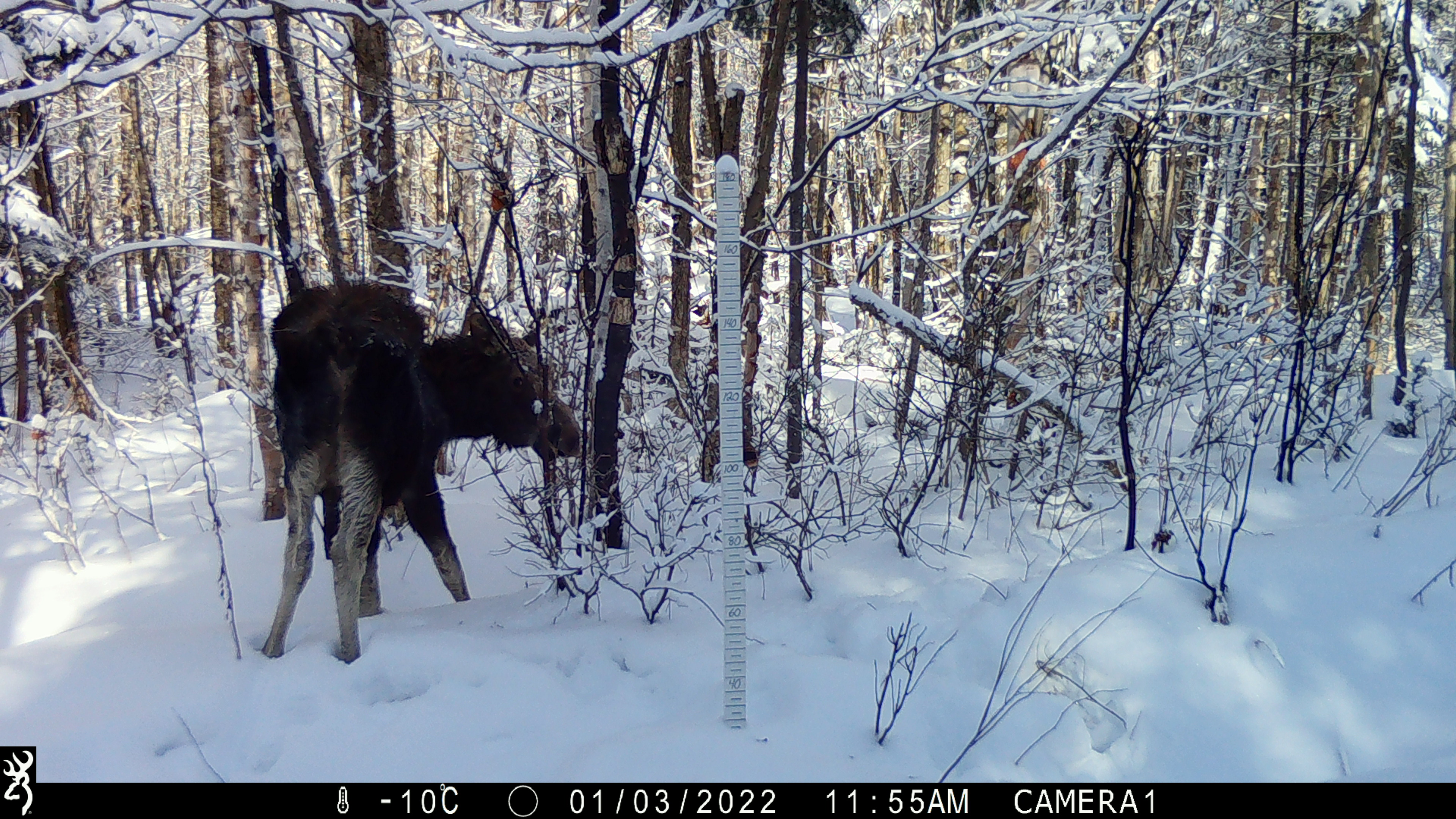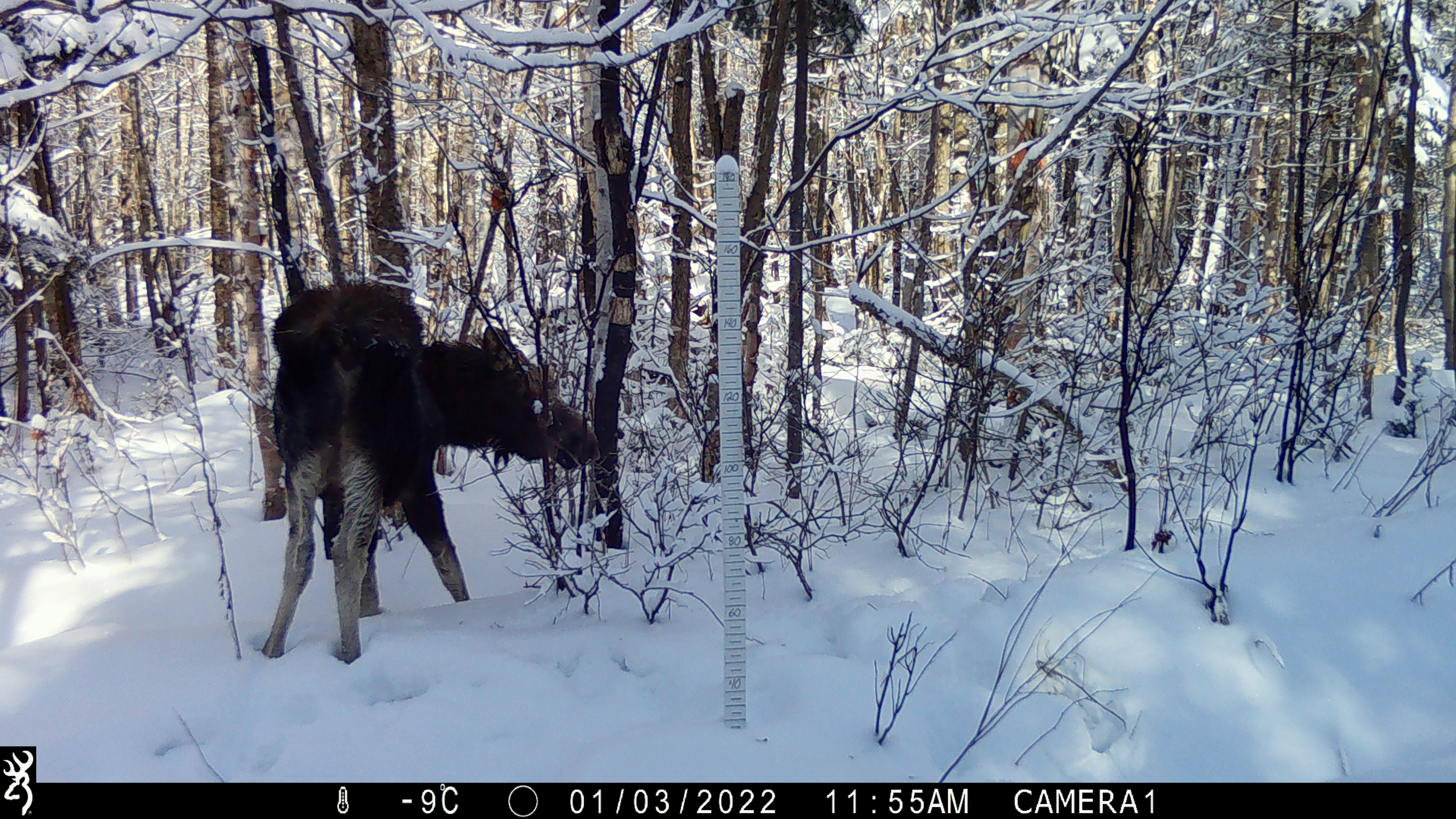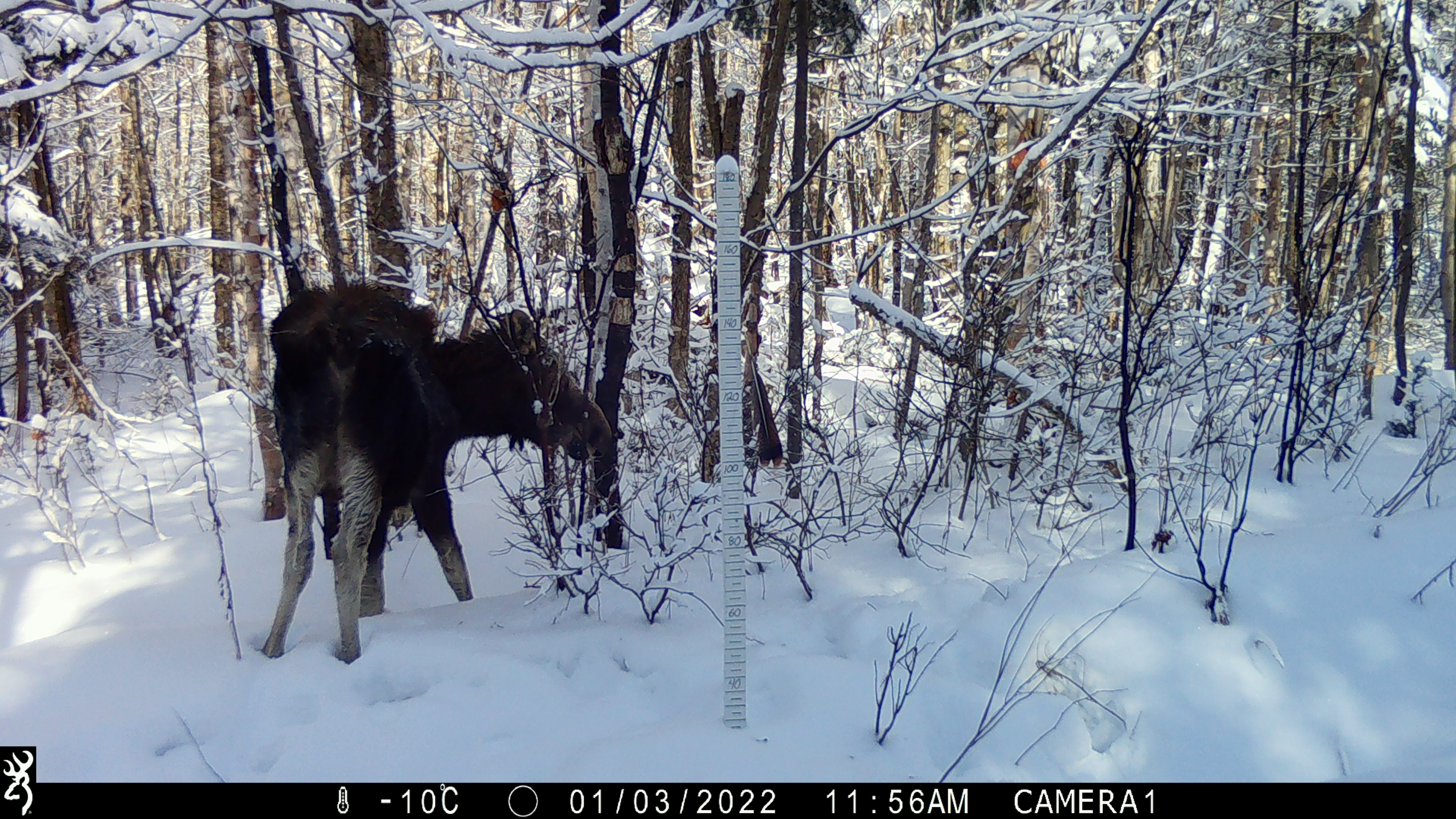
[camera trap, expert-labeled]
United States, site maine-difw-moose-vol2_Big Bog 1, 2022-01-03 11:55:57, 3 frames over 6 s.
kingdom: Animalia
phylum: Chordata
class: Mammalia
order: Artiodactyla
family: Cervidae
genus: Alces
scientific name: Alces alces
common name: moose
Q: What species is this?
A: Moose (Alces alces).